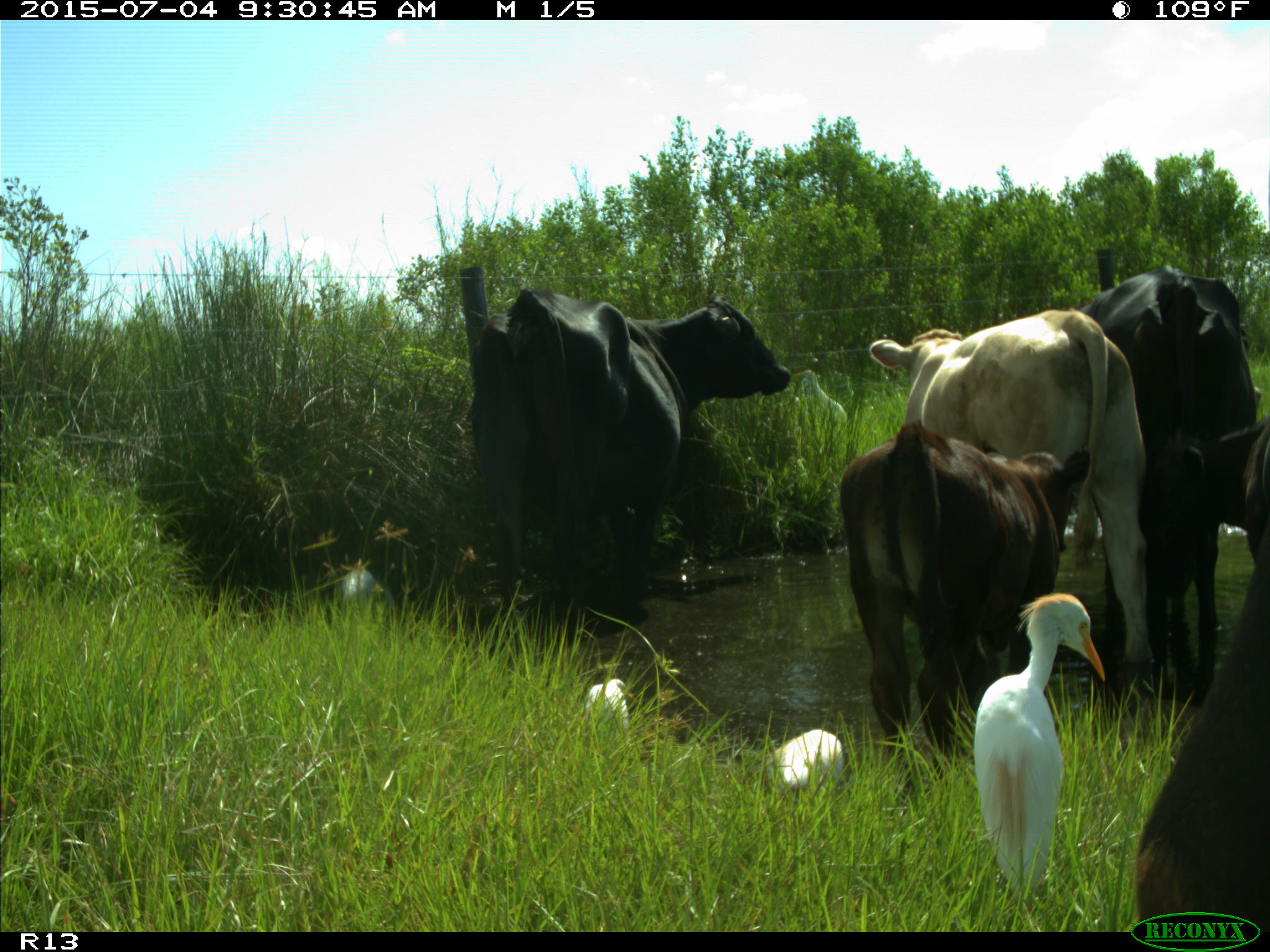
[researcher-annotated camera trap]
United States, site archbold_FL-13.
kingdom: Animalia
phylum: Chordata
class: Mammalia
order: Artiodactyla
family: Bovidae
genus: Bos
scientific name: Bos taurus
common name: domestic cow